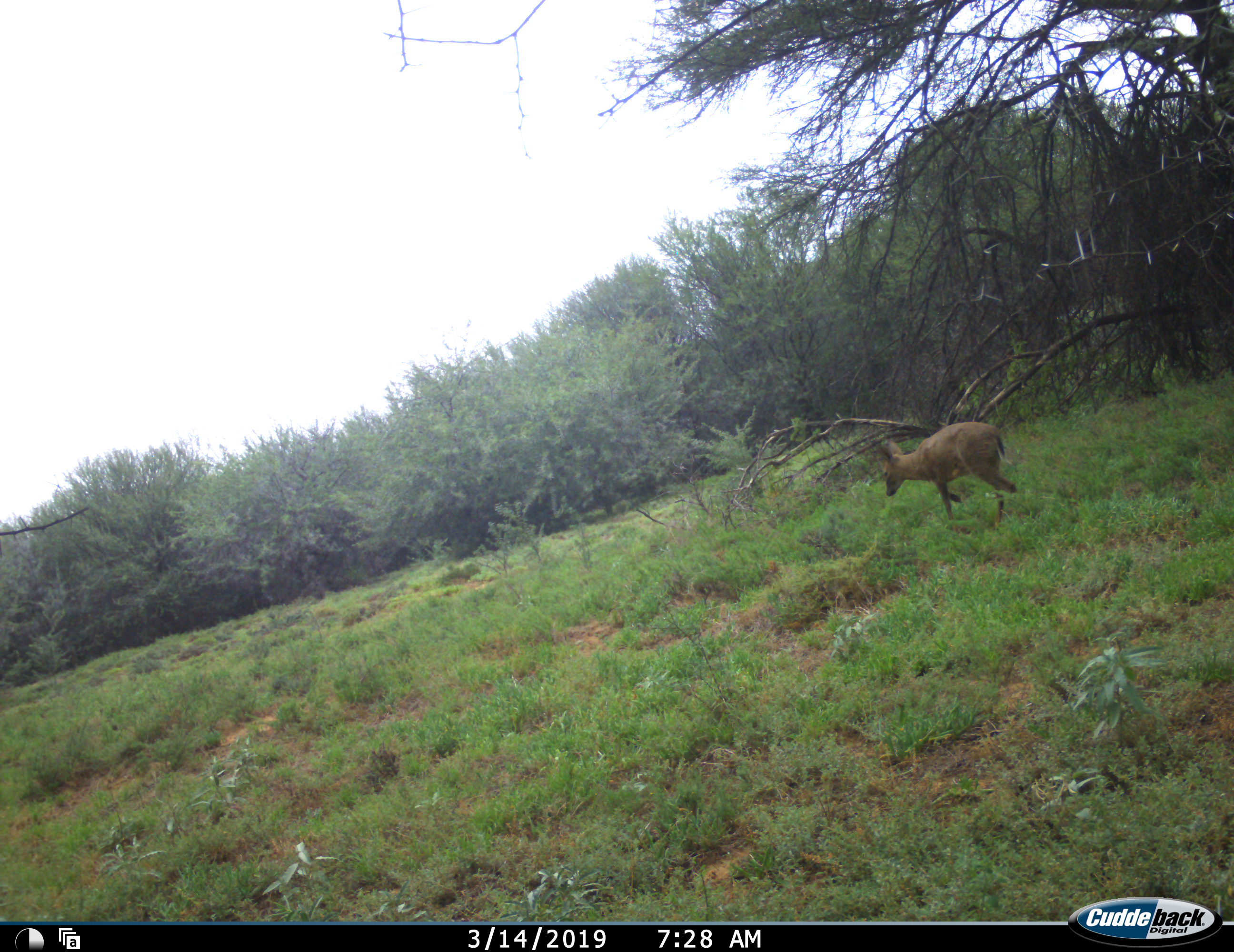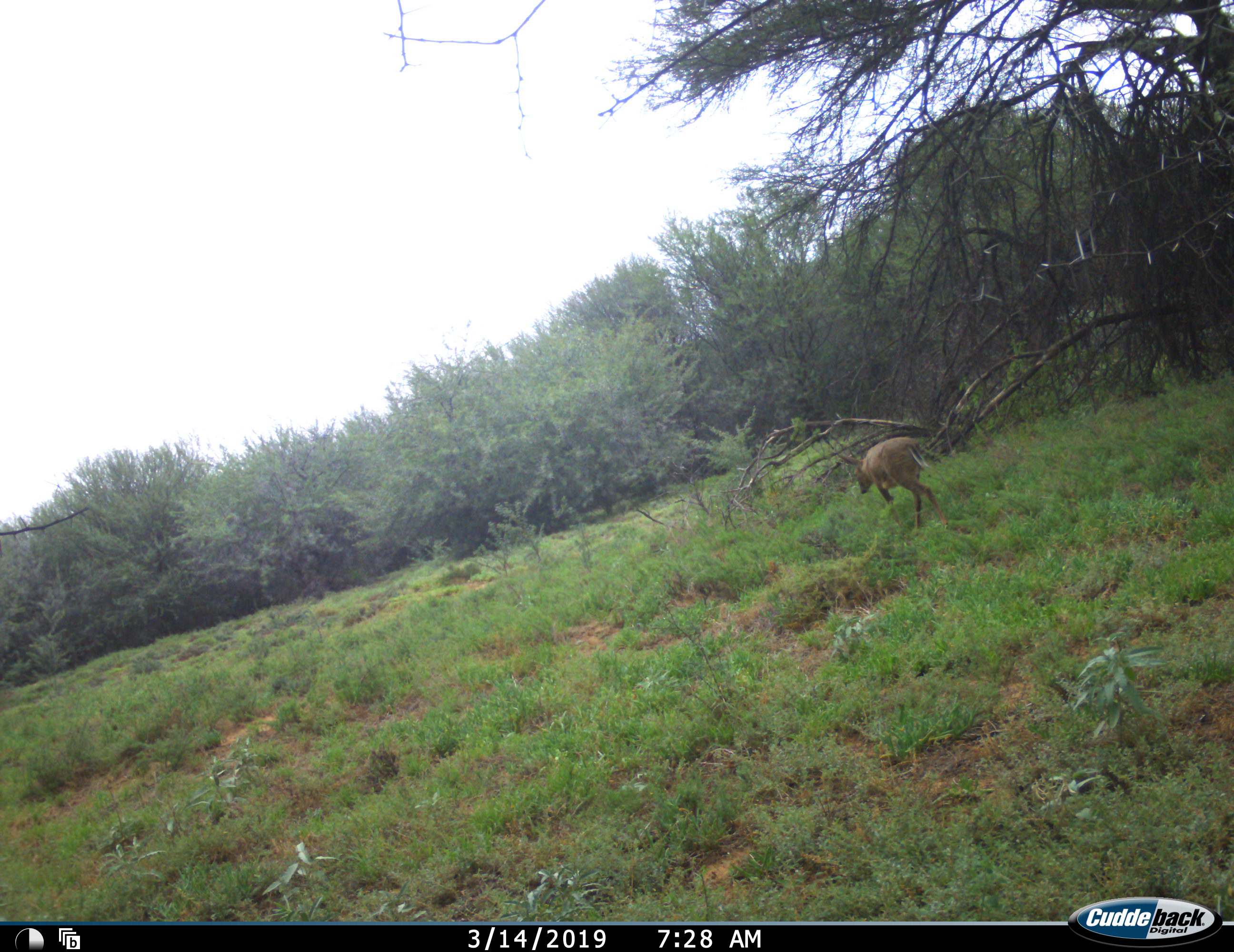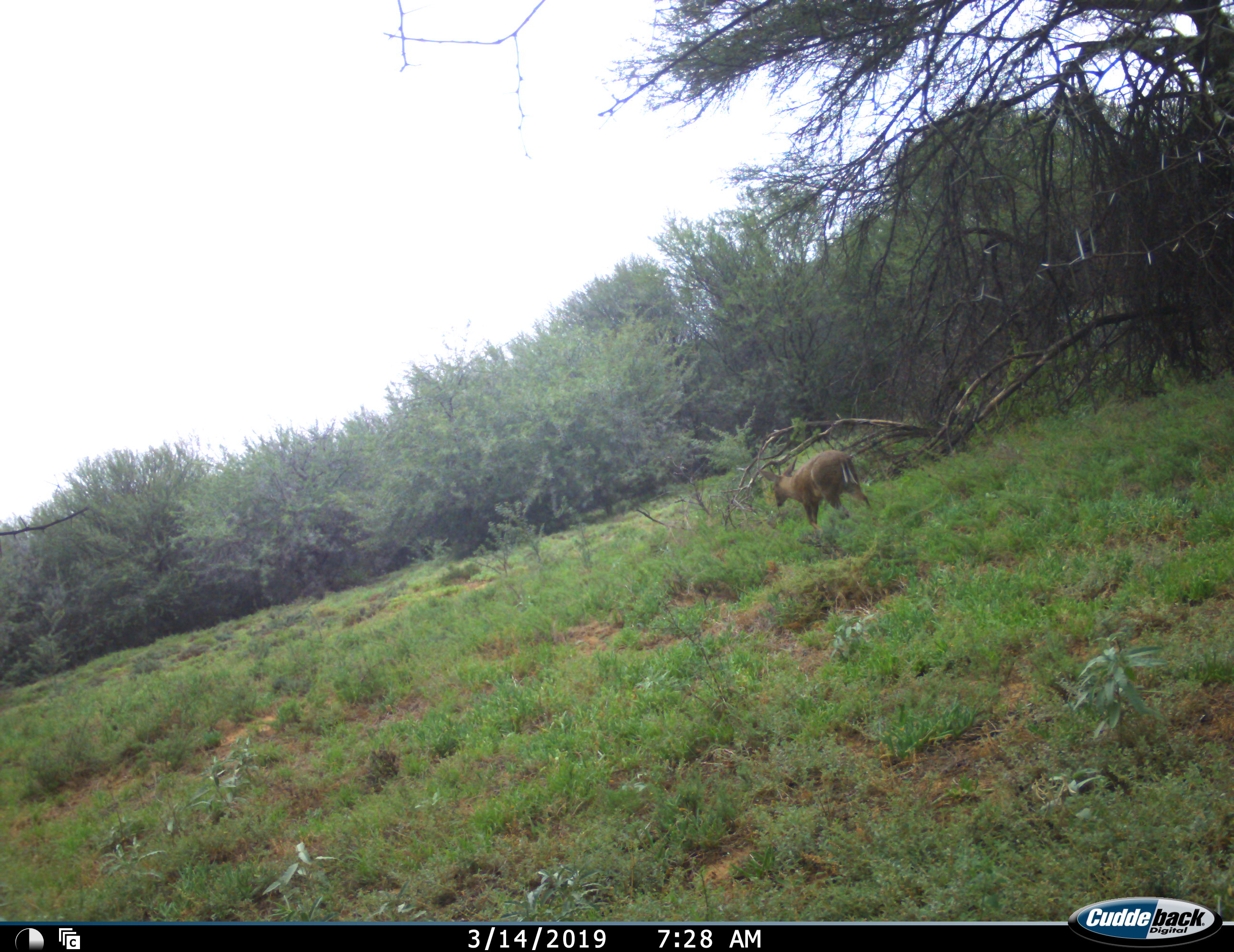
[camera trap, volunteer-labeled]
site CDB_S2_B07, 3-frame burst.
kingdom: Animalia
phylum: Chordata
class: Mammalia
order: Artiodactyla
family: Bovidae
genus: Sylvicapra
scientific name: Sylvicapra grimmia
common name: common duiker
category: duikercommongrey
Duikercommongrey (common duiker) (Sylvicapra grimmia), count 1. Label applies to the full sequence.